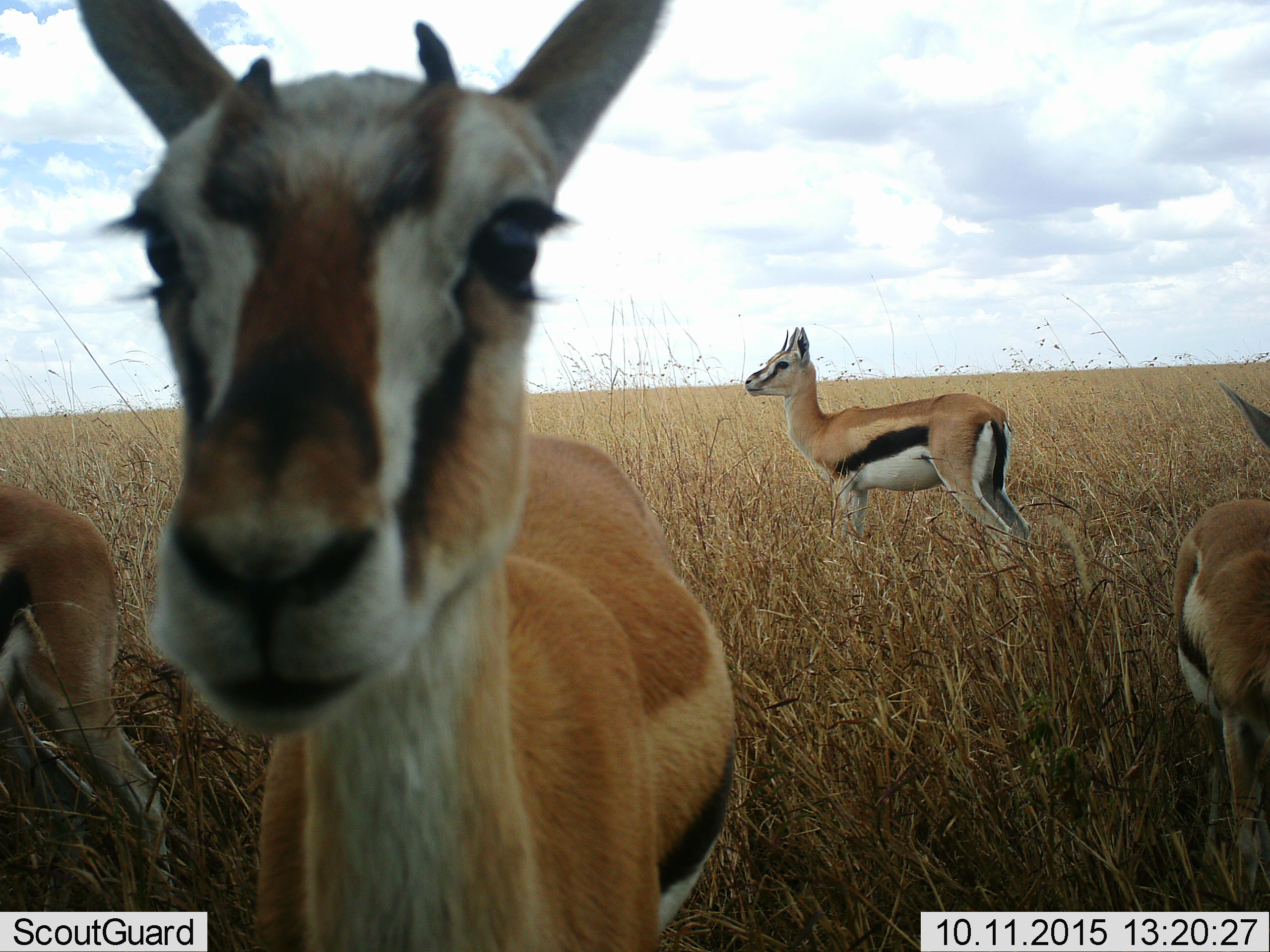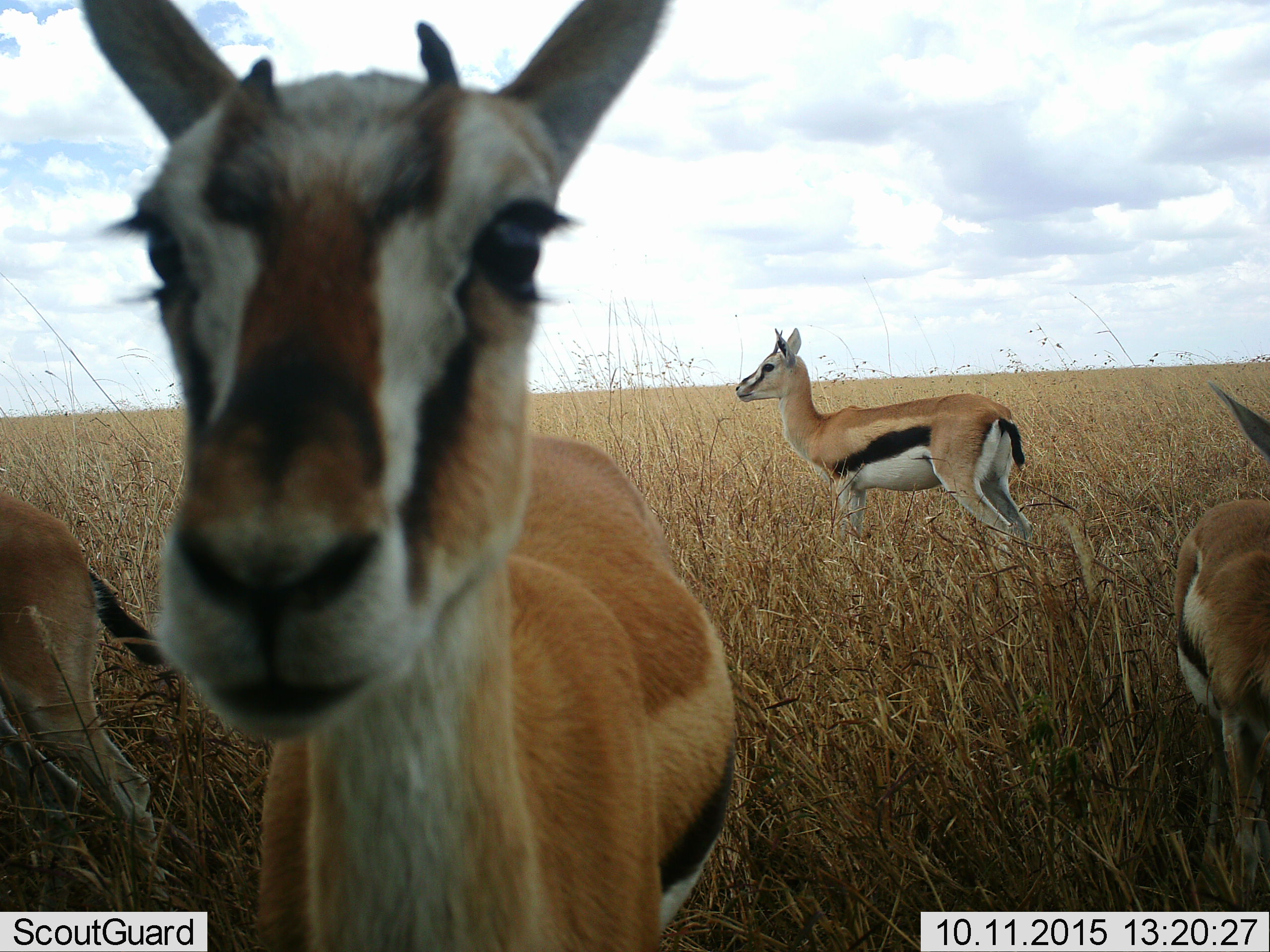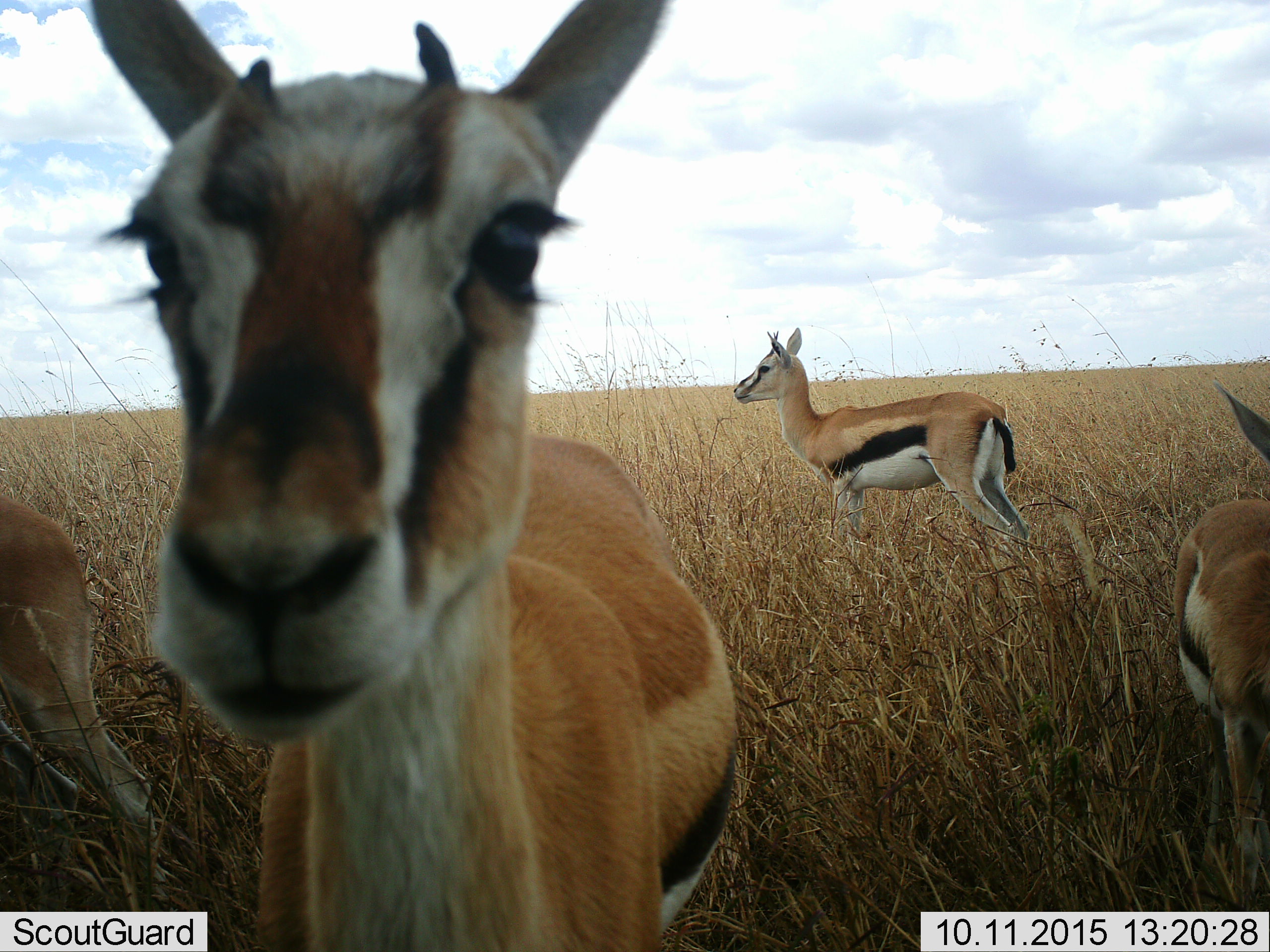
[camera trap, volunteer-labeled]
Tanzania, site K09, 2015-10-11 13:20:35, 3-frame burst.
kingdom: Animalia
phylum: Chordata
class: Mammalia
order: Artiodactyla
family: Bovidae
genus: Eudorcas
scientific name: Eudorcas thomsonii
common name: thomson's gazelle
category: gazellethomsons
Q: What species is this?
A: Gazellethomsons (thomson's gazelle) (Eudorcas thomsonii).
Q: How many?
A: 4.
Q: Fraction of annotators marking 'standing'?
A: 100%.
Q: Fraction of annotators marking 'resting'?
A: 0%.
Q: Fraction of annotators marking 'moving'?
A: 0%.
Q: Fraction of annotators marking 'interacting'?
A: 10%.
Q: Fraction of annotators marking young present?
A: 10%.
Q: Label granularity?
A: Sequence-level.